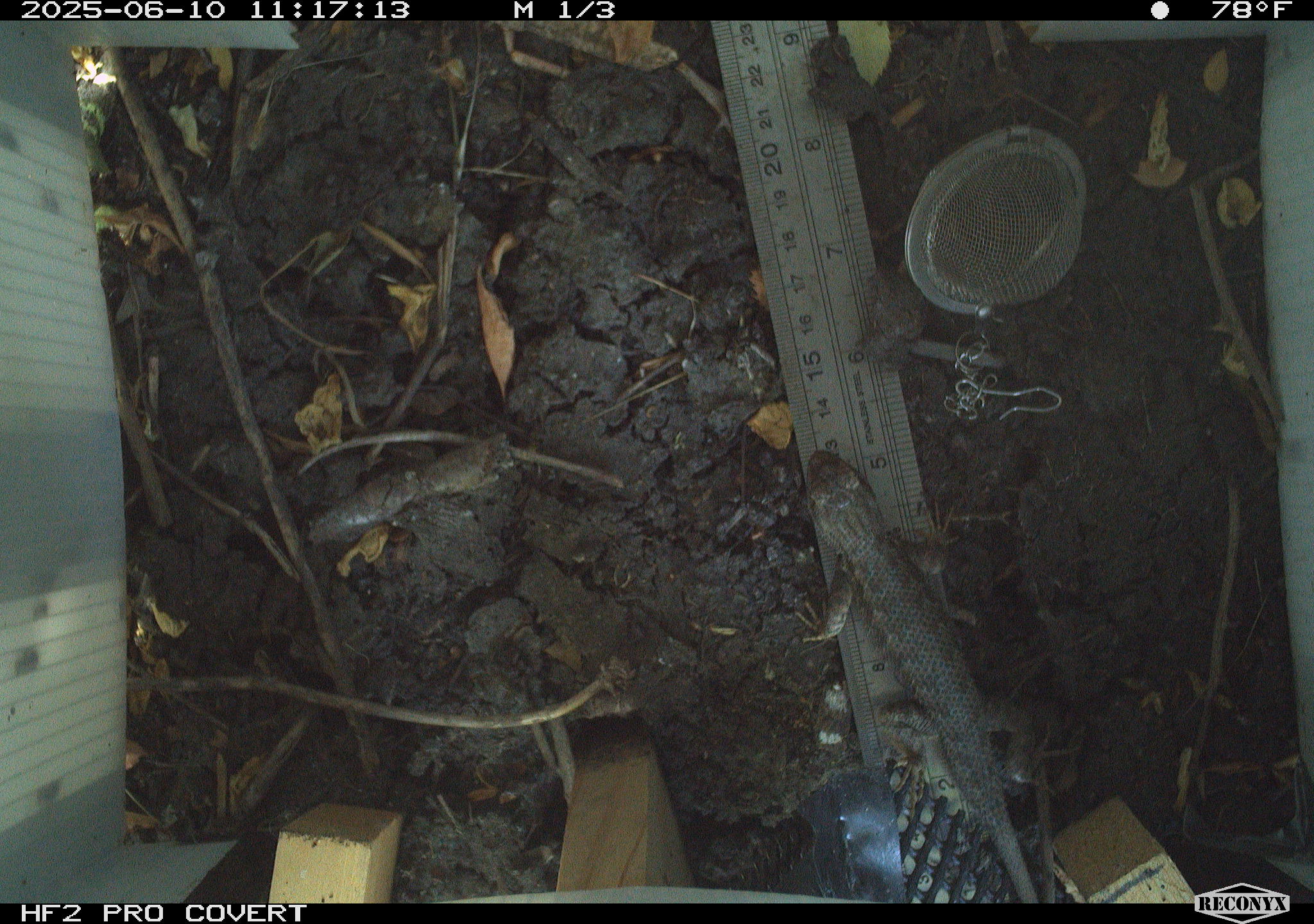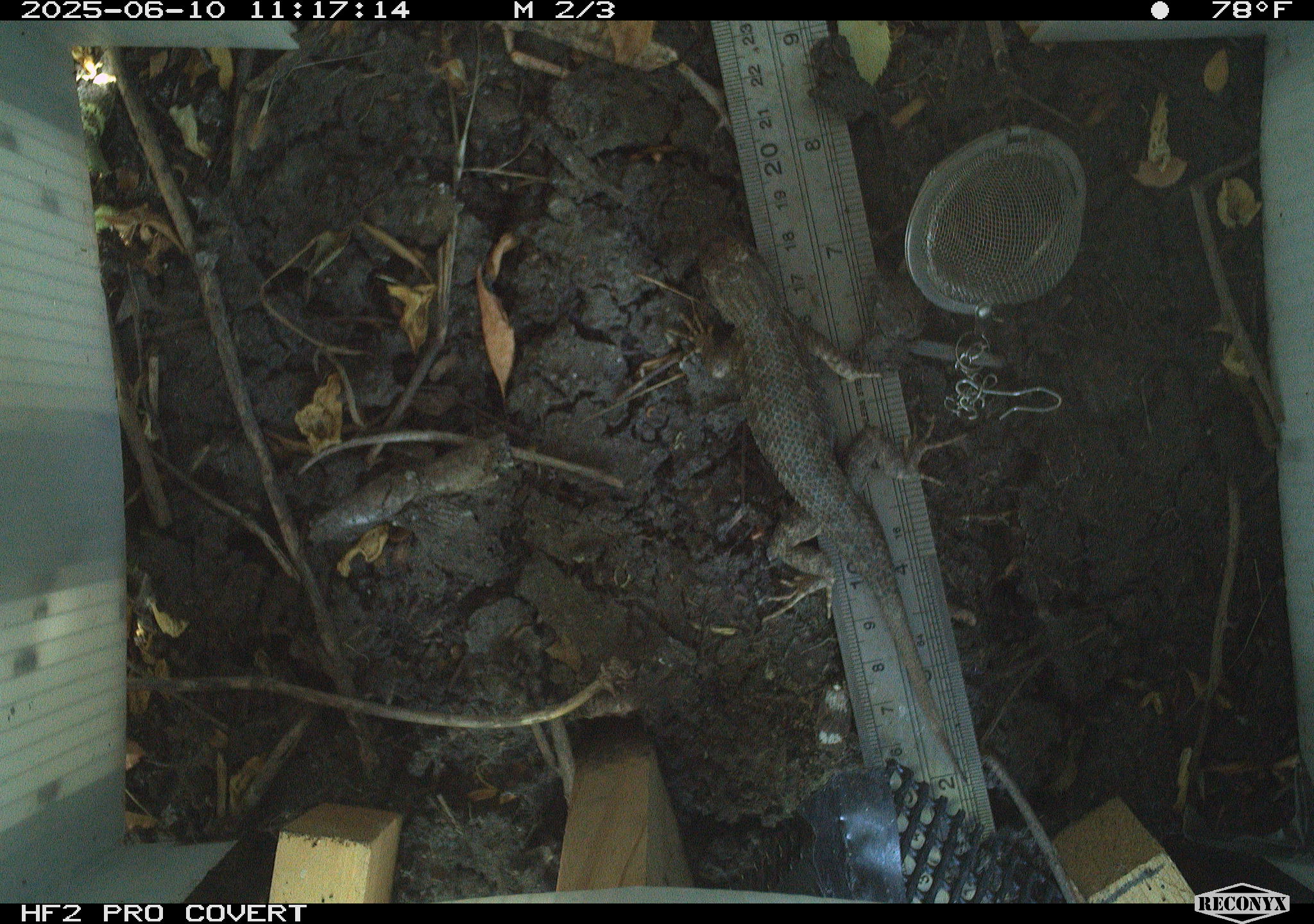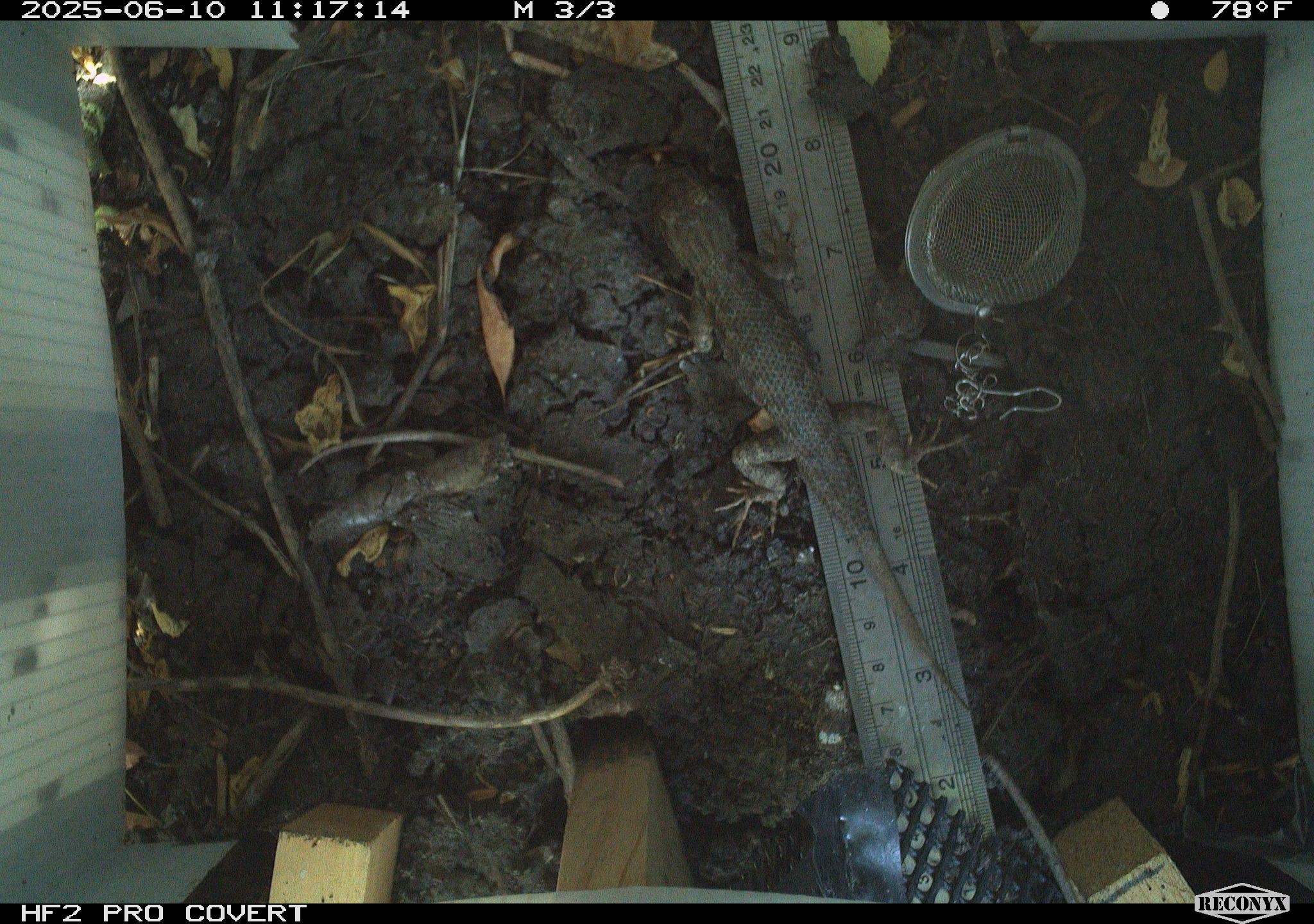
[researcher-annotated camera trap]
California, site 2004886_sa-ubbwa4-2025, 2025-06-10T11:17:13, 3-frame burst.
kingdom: Animalia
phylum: Chordata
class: Reptilia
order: Squamata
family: Phrynosomatidae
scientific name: Phrynosomatidae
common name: north american spiny lizards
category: sceloporus/uta species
Sceloporus/uta species (north american spiny lizards) (Phrynosomatidae).